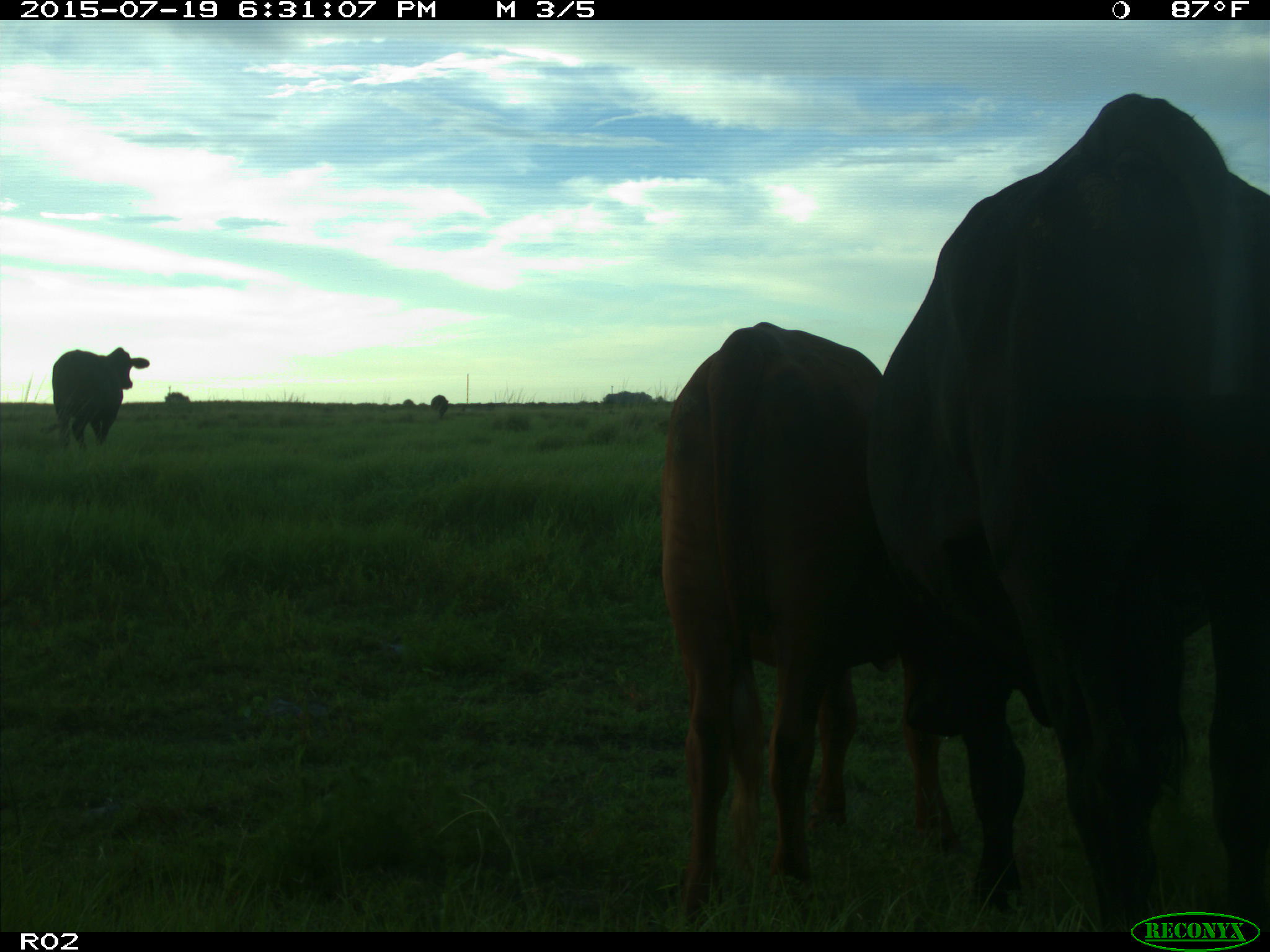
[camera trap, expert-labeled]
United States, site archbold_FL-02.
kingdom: Animalia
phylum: Chordata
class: Mammalia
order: Artiodactyla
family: Bovidae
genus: Bos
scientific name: Bos taurus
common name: domestic cow